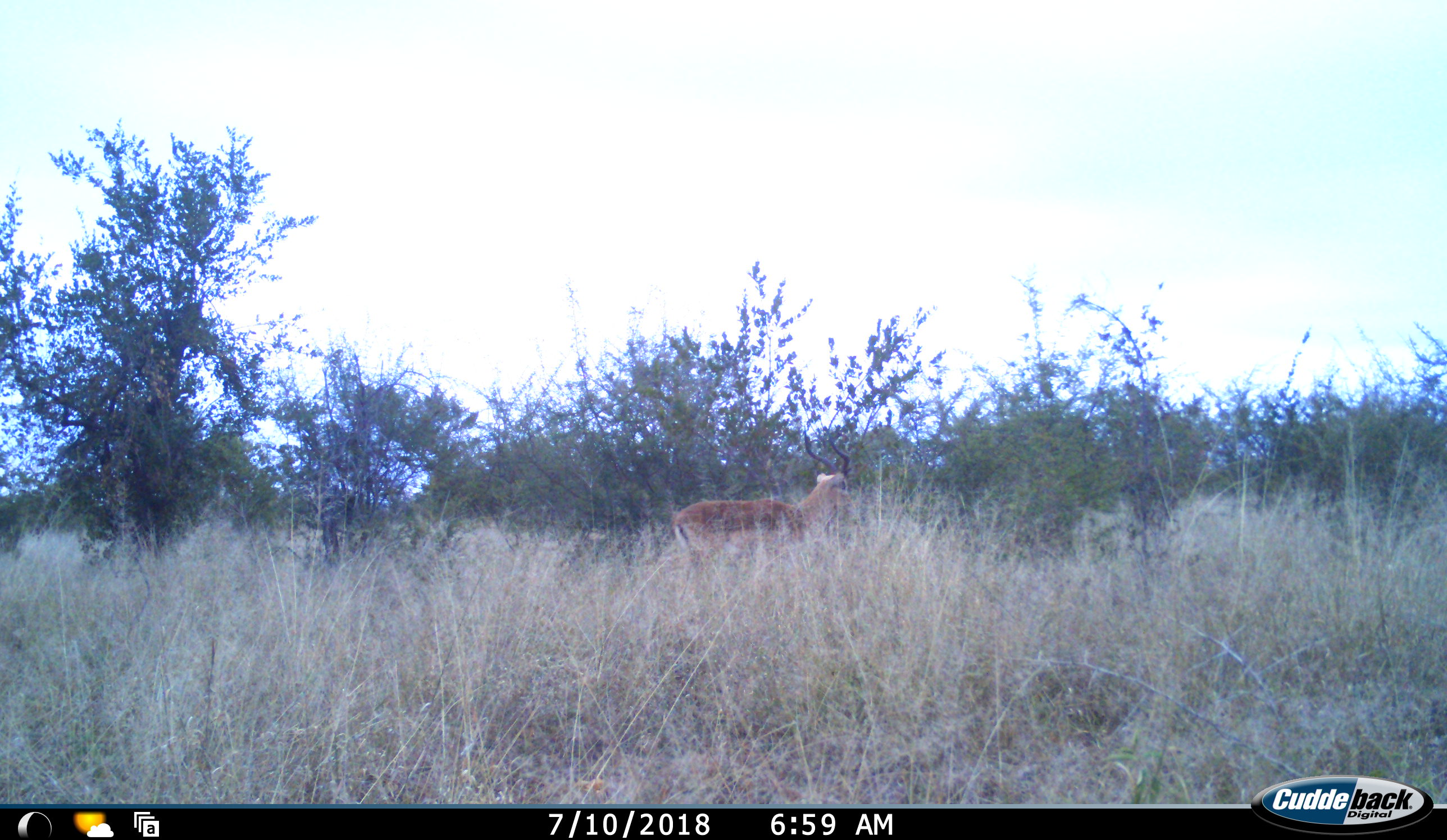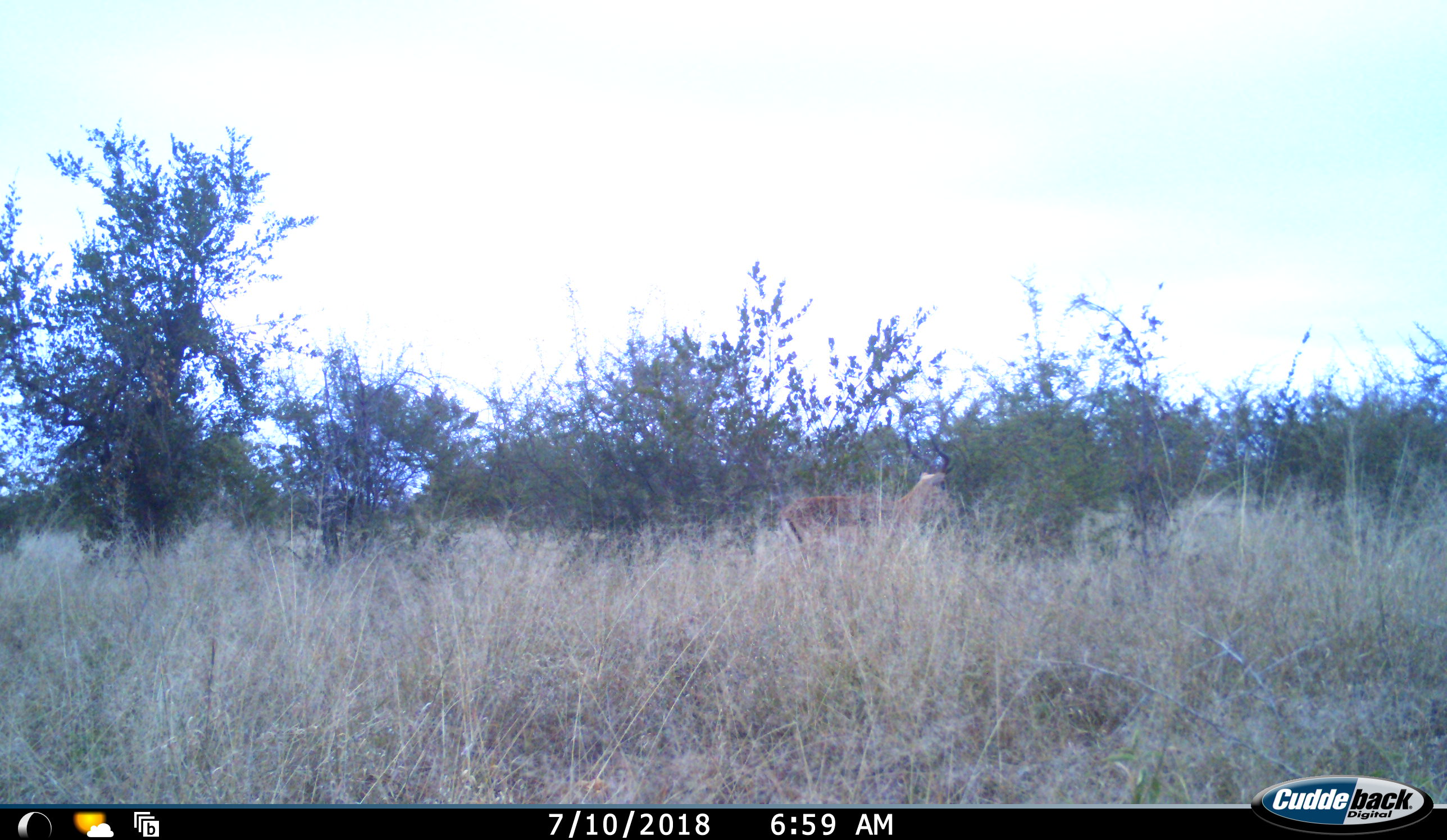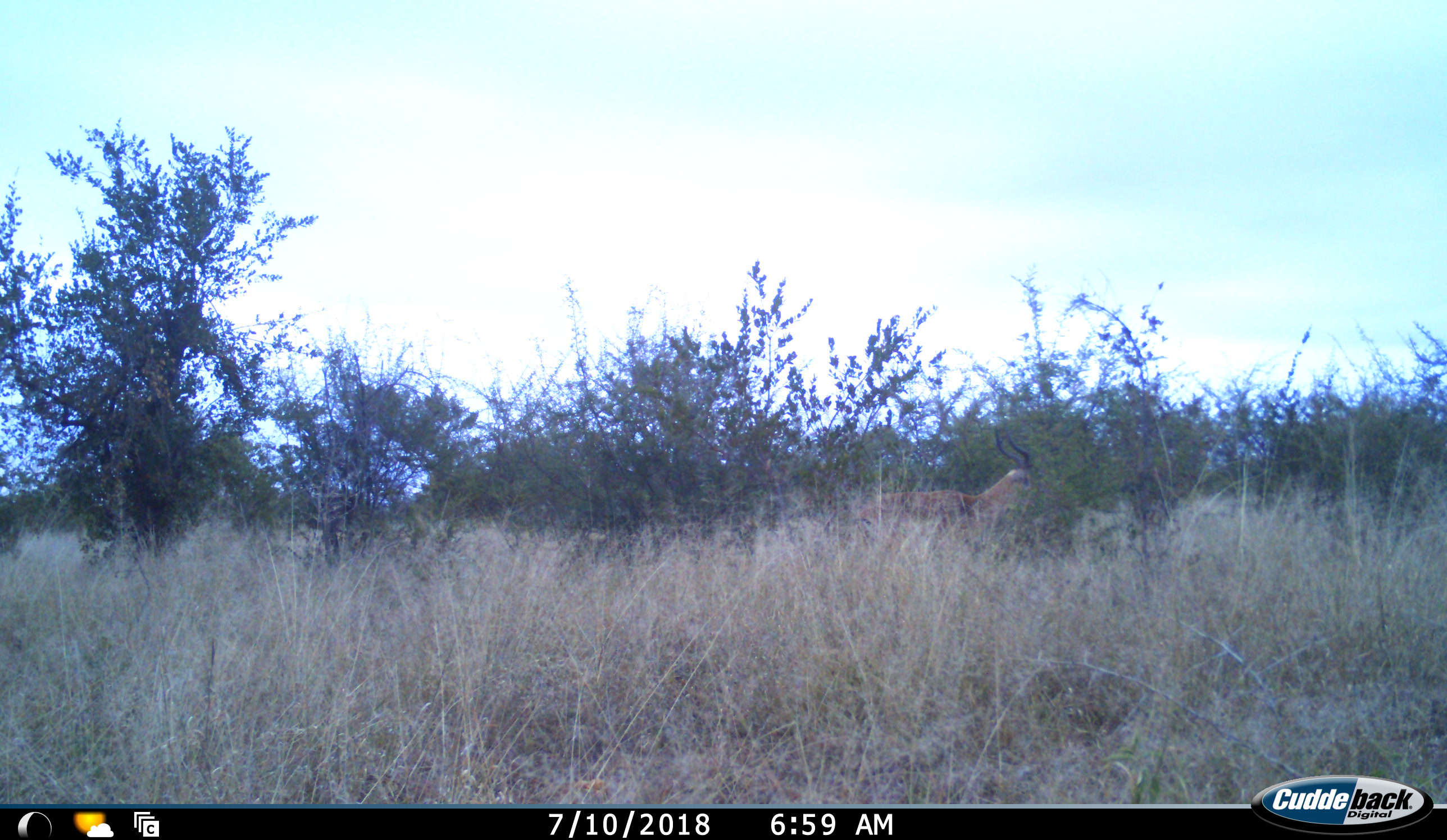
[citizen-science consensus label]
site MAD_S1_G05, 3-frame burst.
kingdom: Animalia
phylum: Chordata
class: Mammalia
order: Artiodactyla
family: Bovidae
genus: Aepyceros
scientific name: Aepyceros melampus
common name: impala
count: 1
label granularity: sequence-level